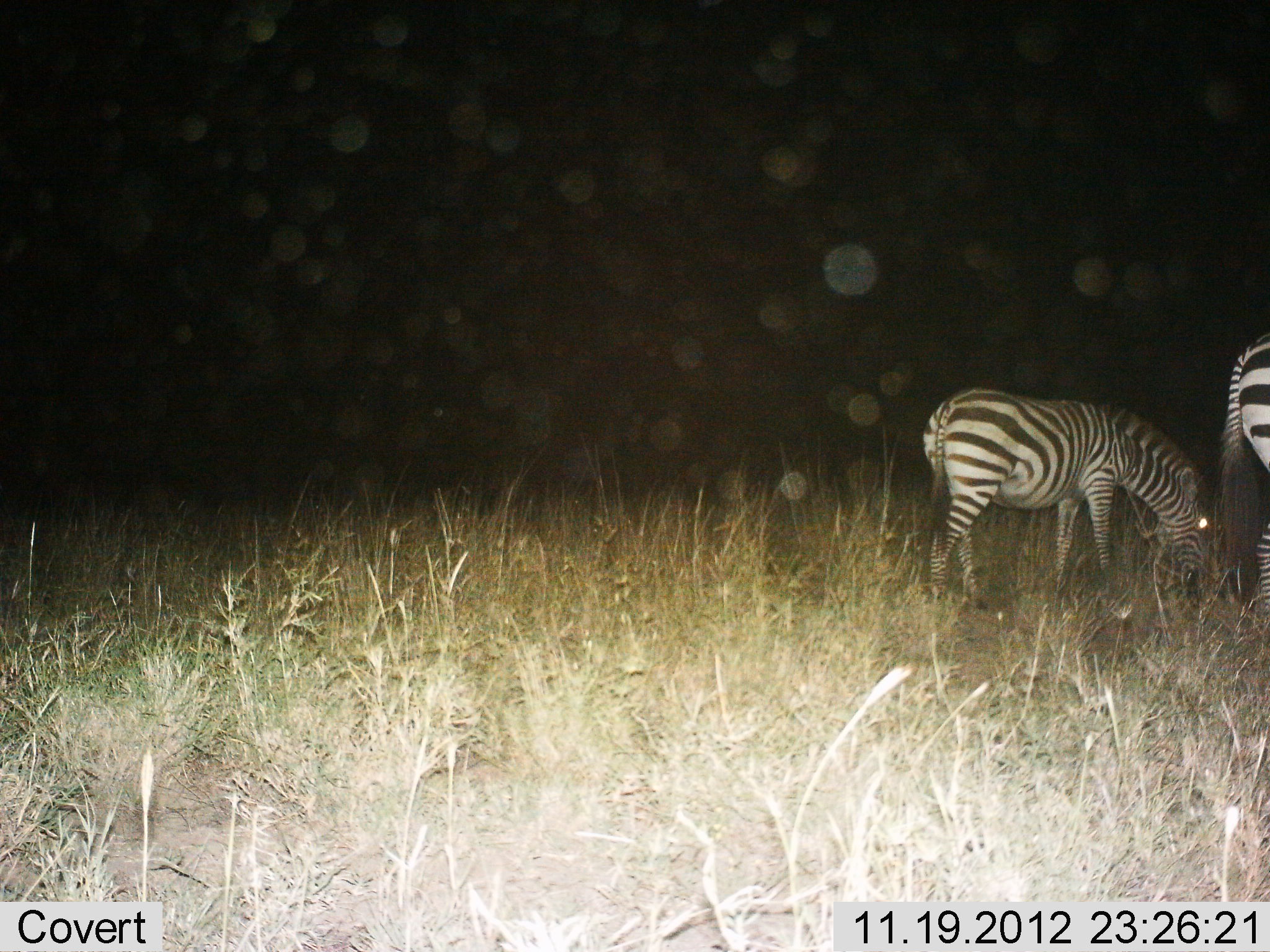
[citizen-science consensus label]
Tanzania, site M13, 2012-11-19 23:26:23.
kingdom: Animalia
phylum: Chordata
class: Mammalia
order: Perissodactyla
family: Equidae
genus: Equus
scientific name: Equus quagga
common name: plains zebra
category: zebra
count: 2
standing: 50%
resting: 0%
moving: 20%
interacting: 0%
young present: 0%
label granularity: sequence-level